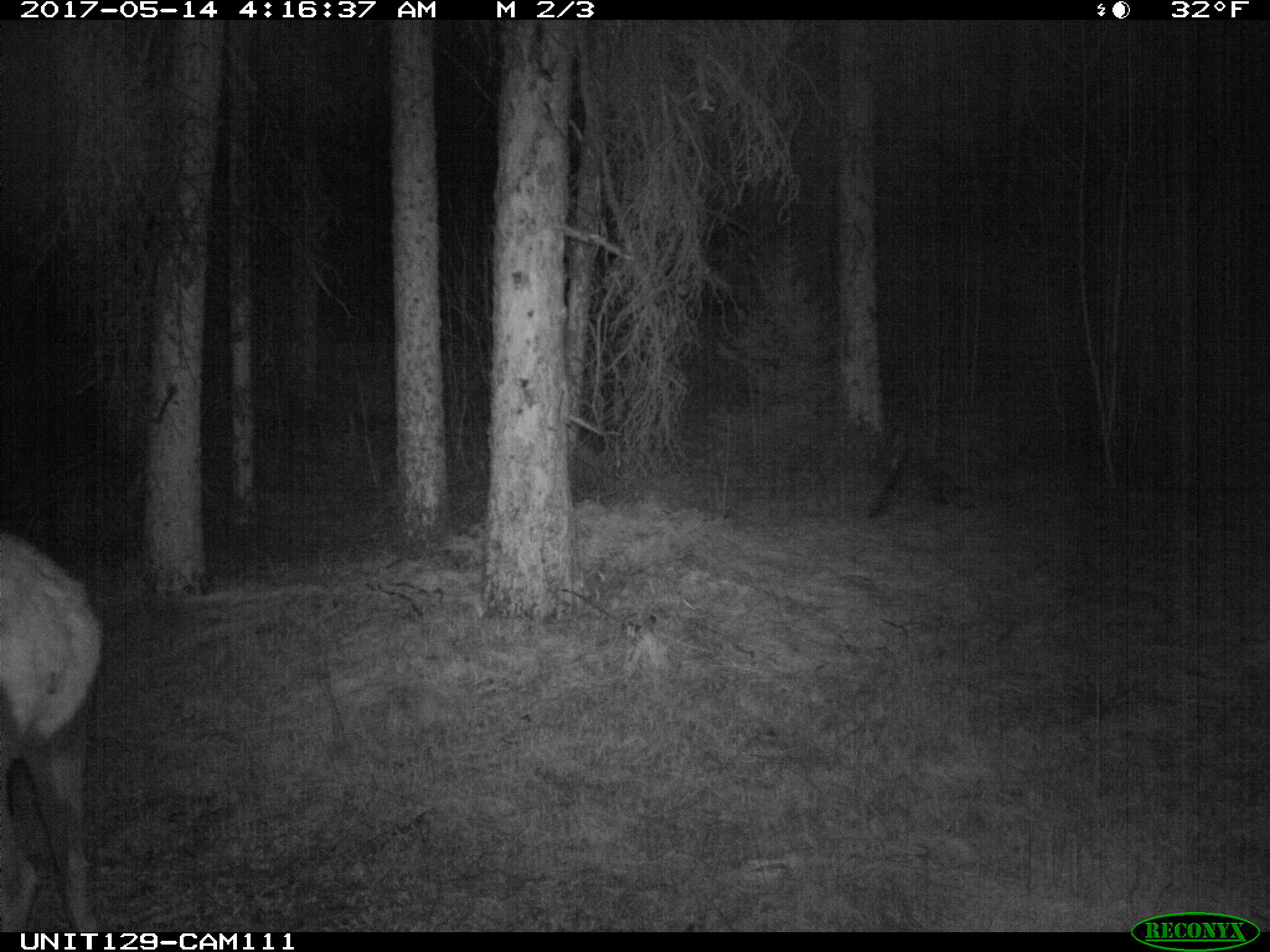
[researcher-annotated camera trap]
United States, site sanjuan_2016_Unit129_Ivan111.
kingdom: Animalia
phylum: Chordata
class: Mammalia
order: Artiodactyla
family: Cervidae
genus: Cervus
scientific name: Cervus elaphus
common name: red deer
Cervus elaphus (red deer).